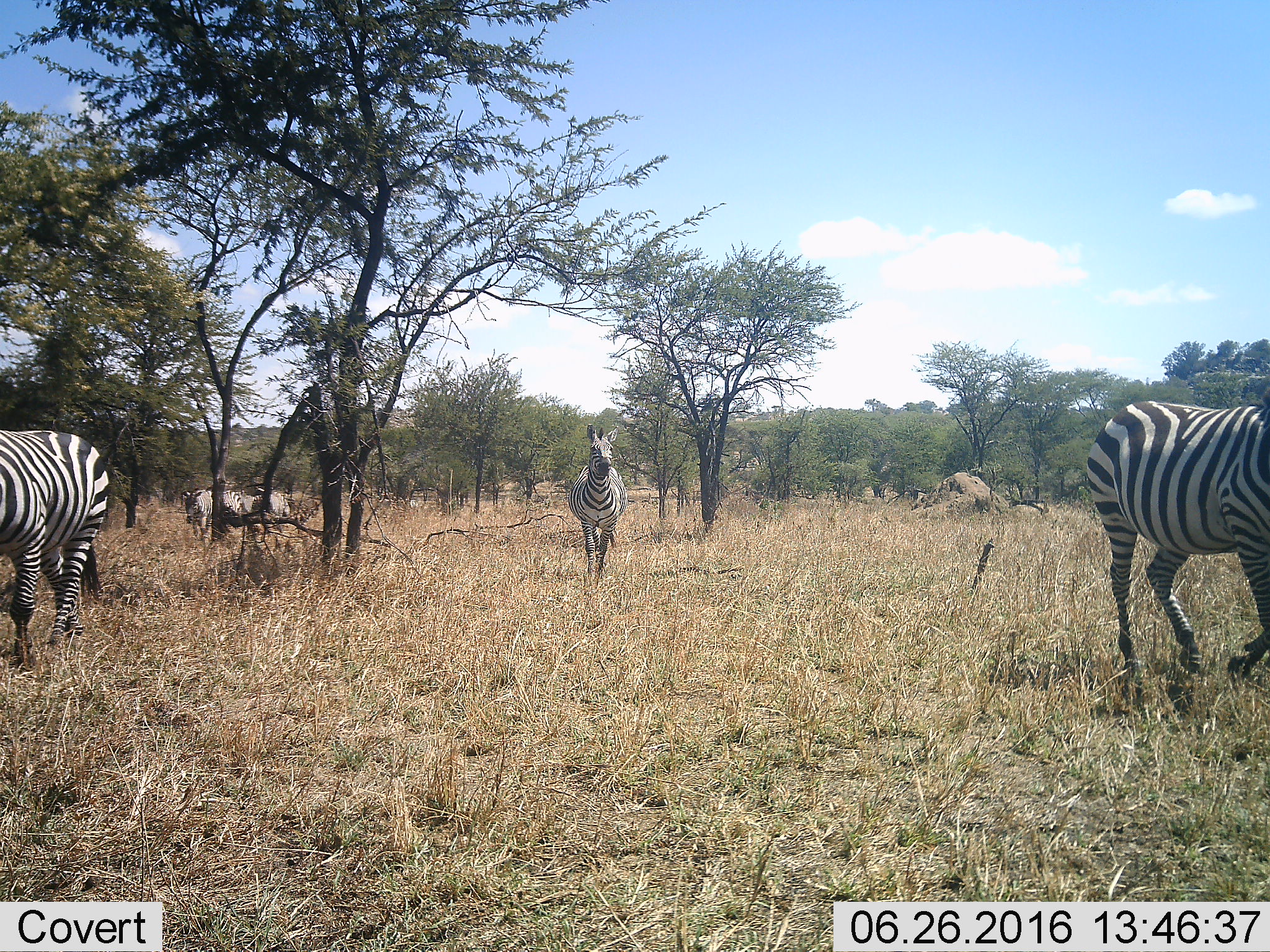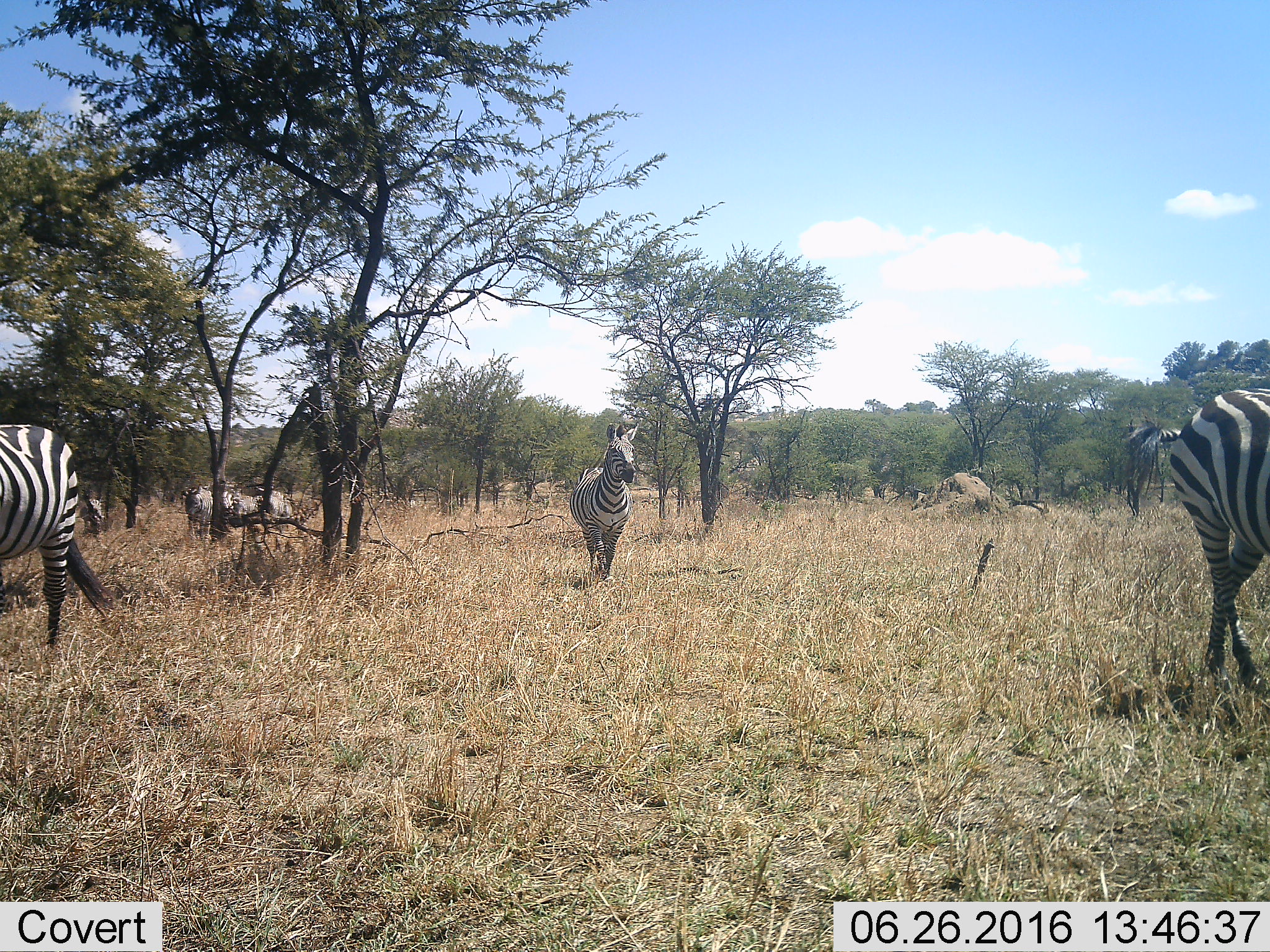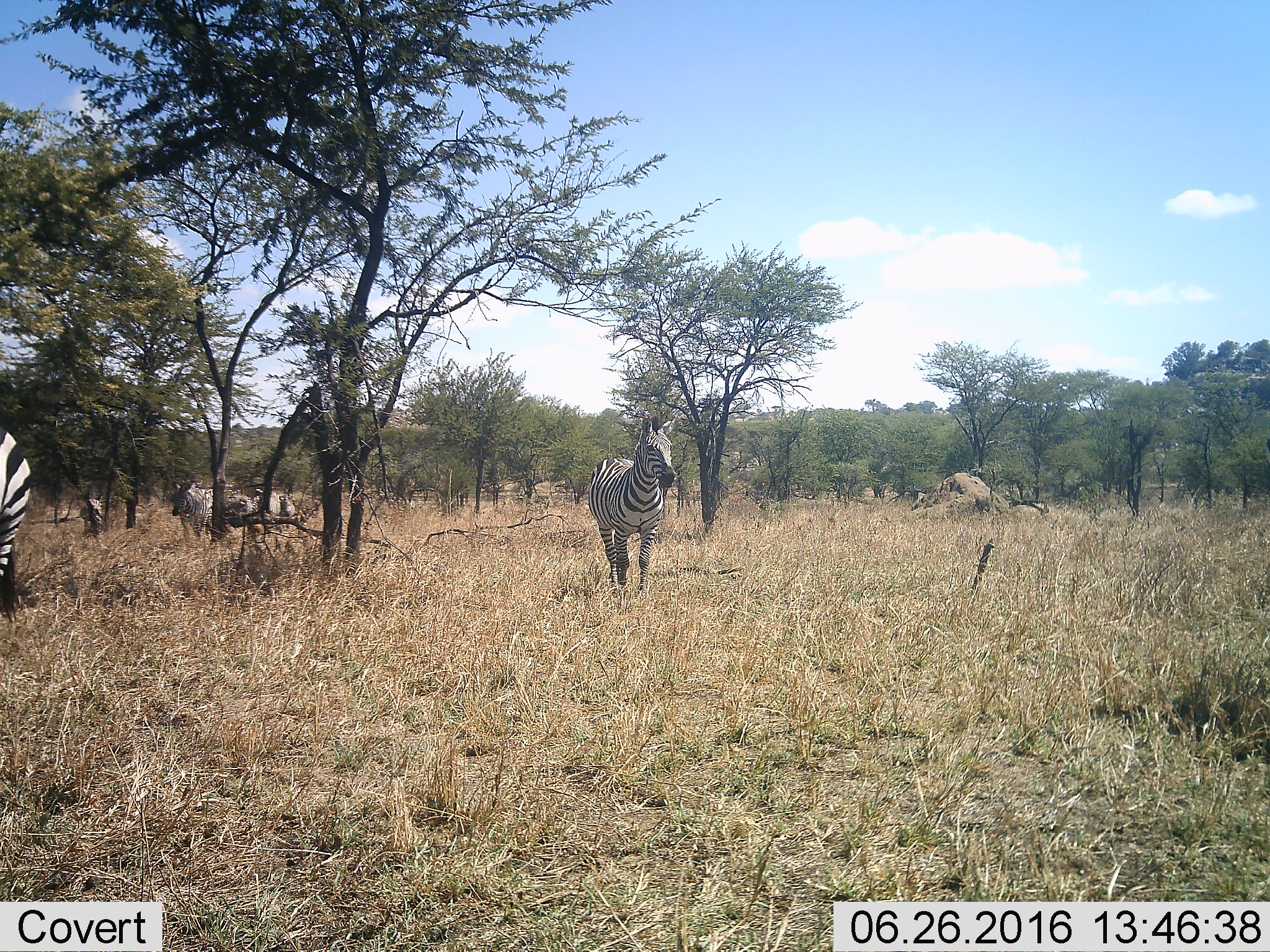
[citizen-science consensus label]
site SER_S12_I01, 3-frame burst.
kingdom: Animalia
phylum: Chordata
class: Mammalia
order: Perissodactyla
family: Equidae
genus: Equus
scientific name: Equus quagga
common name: plains zebra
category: zebraplains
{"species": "zebraplains (plains zebra) (Equus quagga)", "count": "6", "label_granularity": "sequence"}